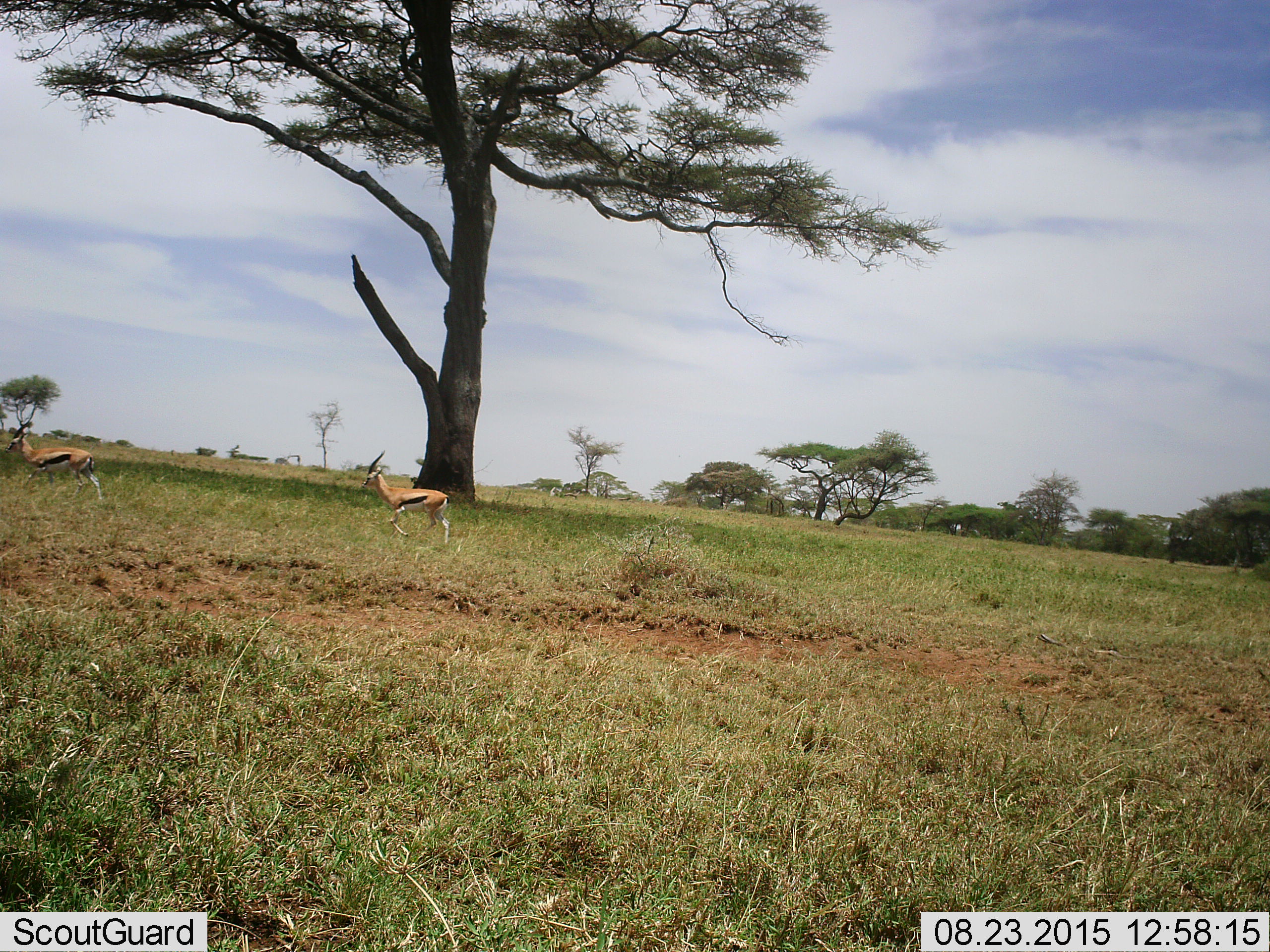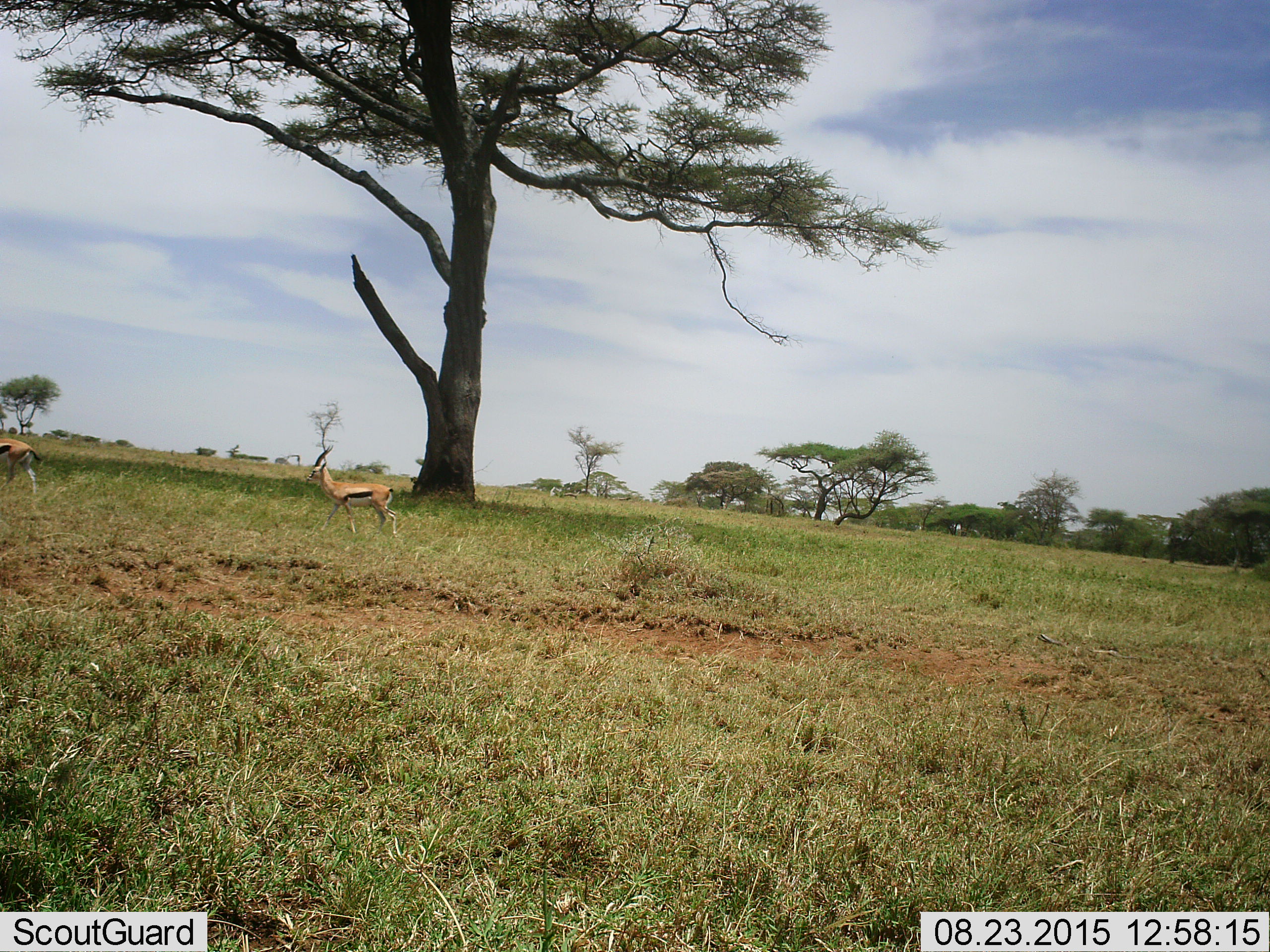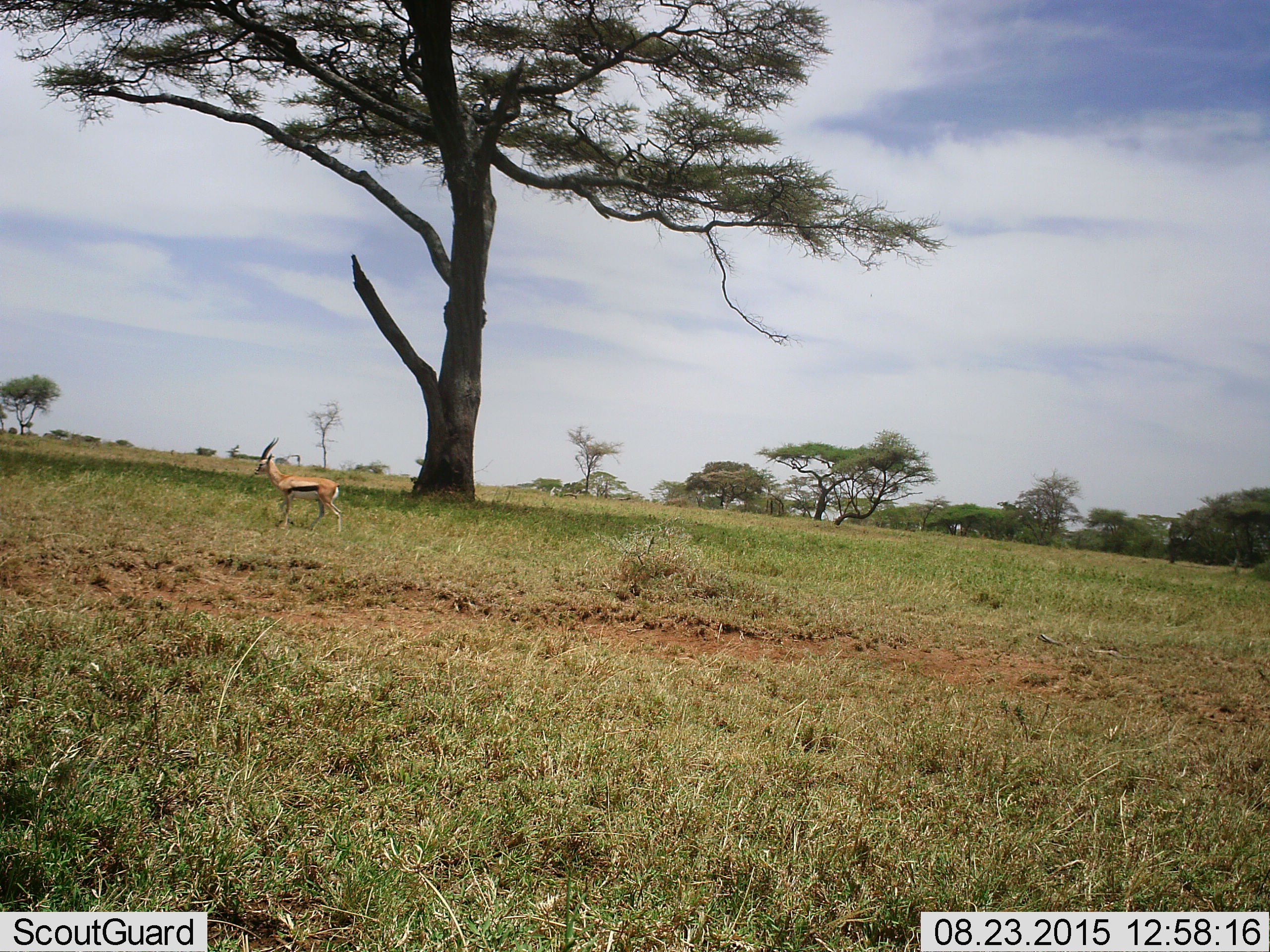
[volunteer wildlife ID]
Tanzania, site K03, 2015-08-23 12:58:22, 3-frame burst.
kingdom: Animalia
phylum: Chordata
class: Mammalia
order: Artiodactyla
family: Bovidae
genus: Eudorcas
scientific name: Eudorcas thomsonii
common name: thomson's gazelle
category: gazellethomsons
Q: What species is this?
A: Gazellethomsons (thomson's gazelle) (Eudorcas thomsonii).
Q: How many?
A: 2.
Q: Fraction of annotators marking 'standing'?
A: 10%.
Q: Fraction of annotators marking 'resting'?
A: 0%.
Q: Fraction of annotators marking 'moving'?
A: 90%.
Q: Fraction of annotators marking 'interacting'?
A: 0%.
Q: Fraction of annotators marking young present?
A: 0%.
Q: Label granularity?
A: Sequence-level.